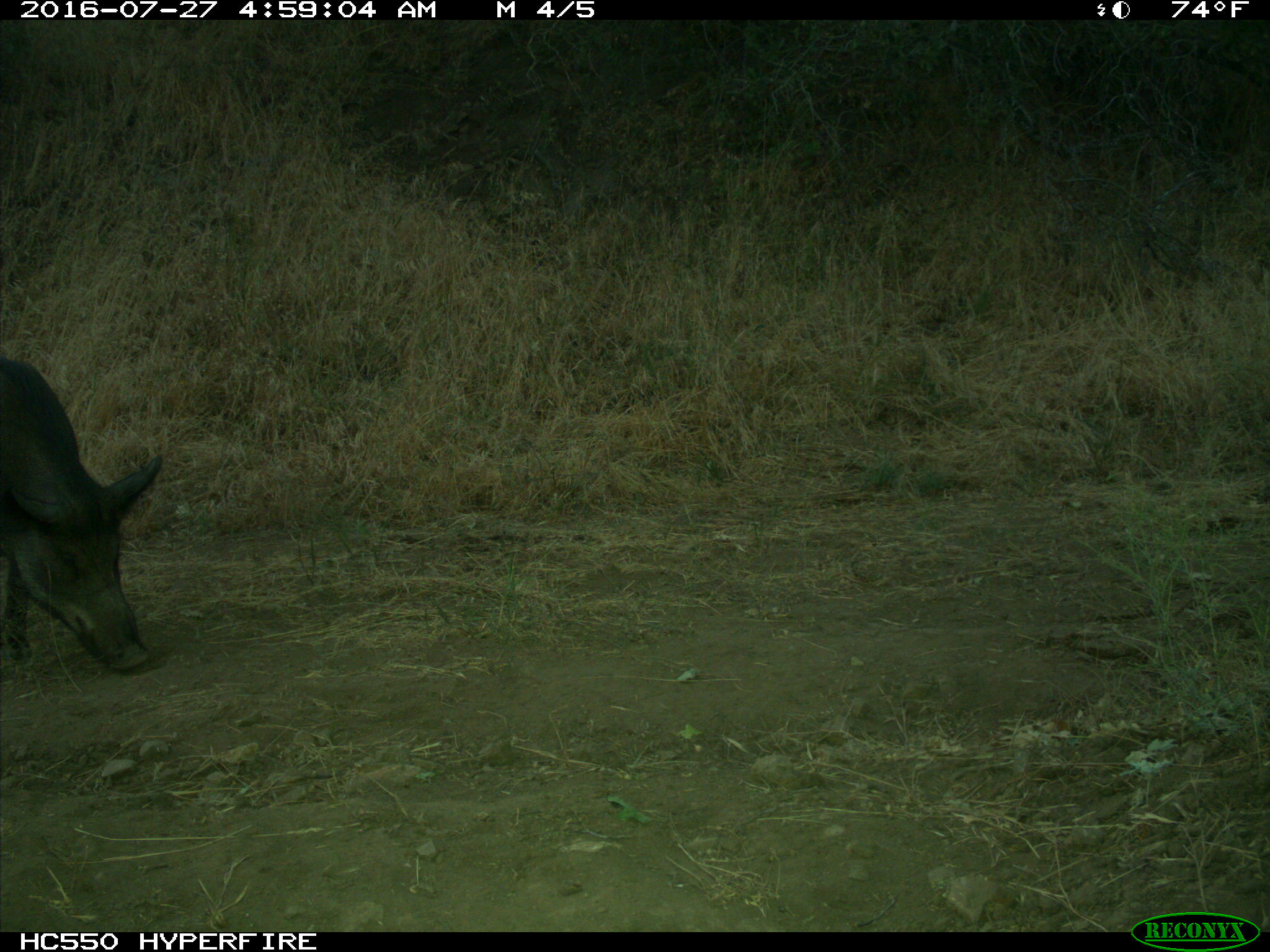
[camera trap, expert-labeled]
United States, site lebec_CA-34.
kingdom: Animalia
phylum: Chordata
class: Mammalia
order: Artiodactyla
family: Suidae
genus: Sus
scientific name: Sus scrofa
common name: wild boar